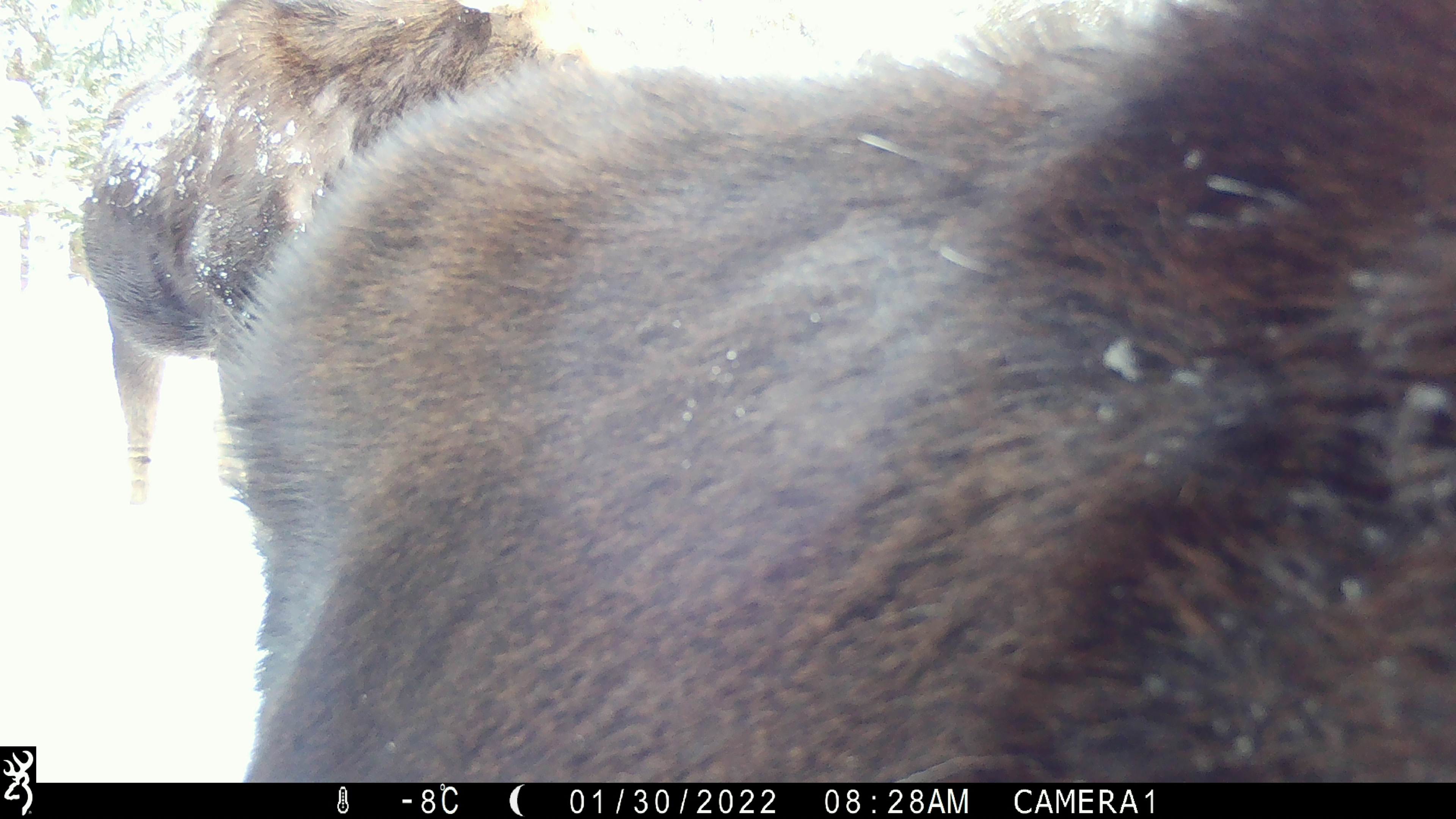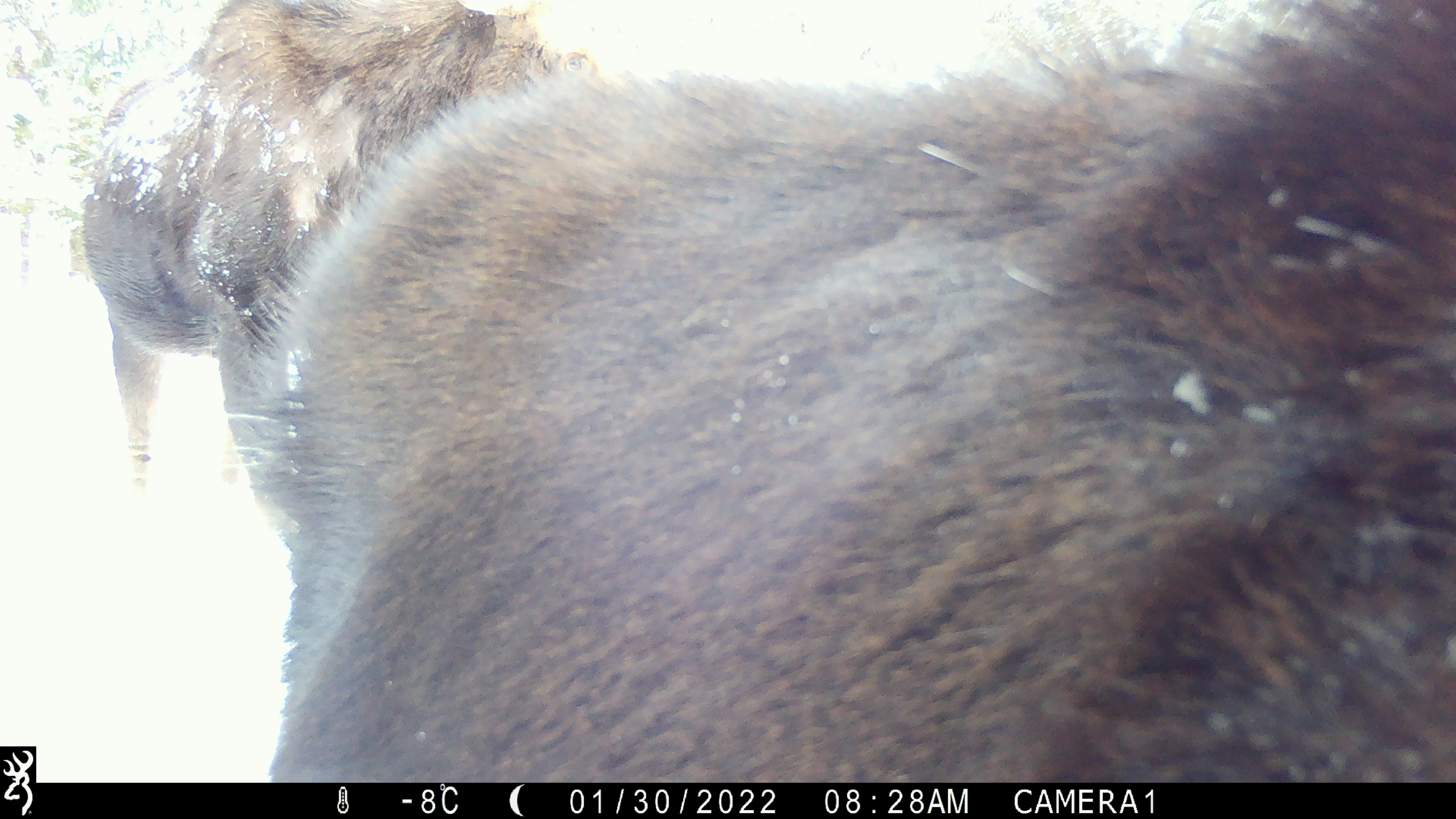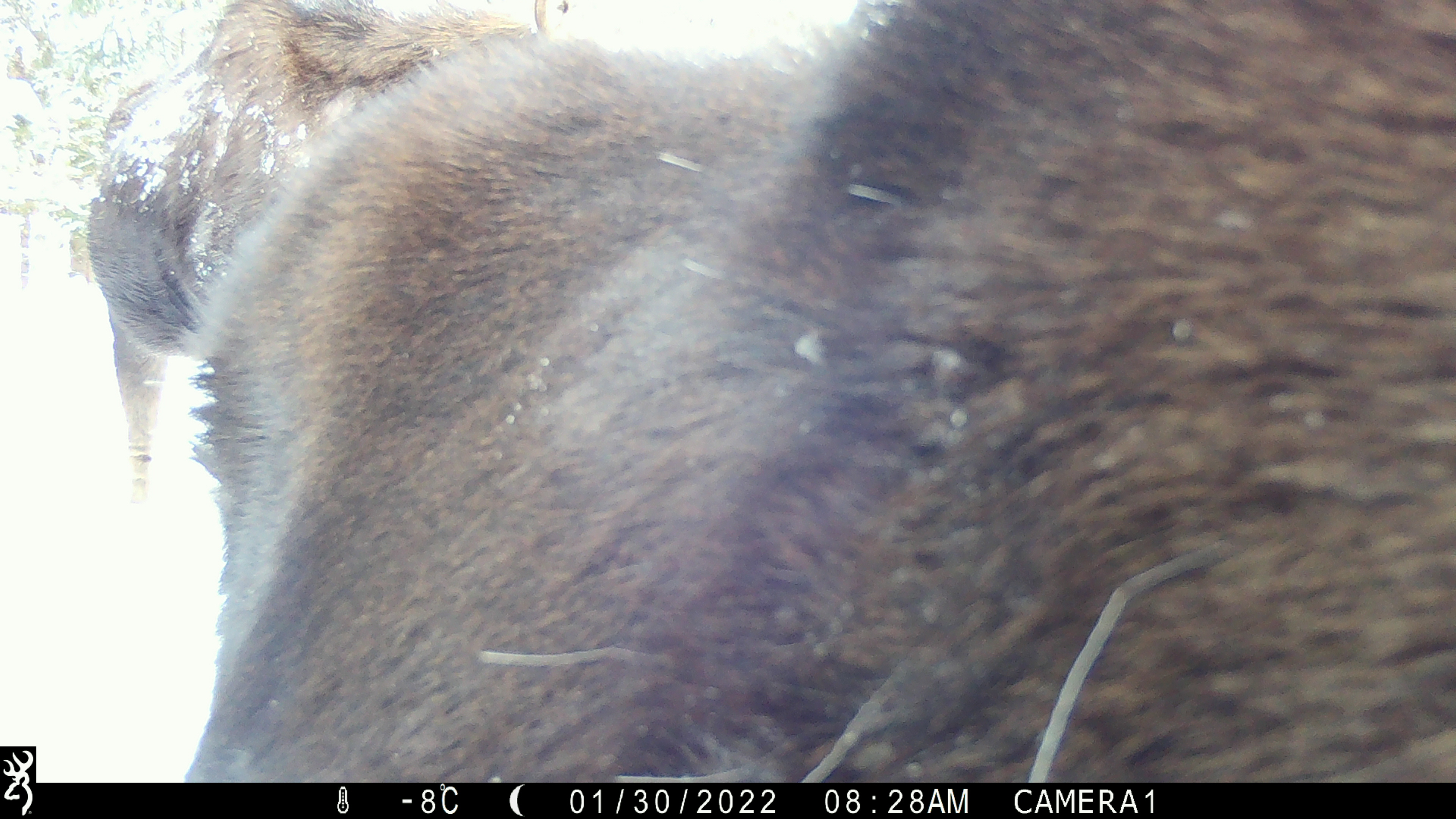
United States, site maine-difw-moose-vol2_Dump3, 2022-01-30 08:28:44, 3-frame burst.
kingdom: Animalia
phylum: Chordata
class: Mammalia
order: Artiodactyla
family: Cervidae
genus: Alces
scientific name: Alces alces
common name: moose